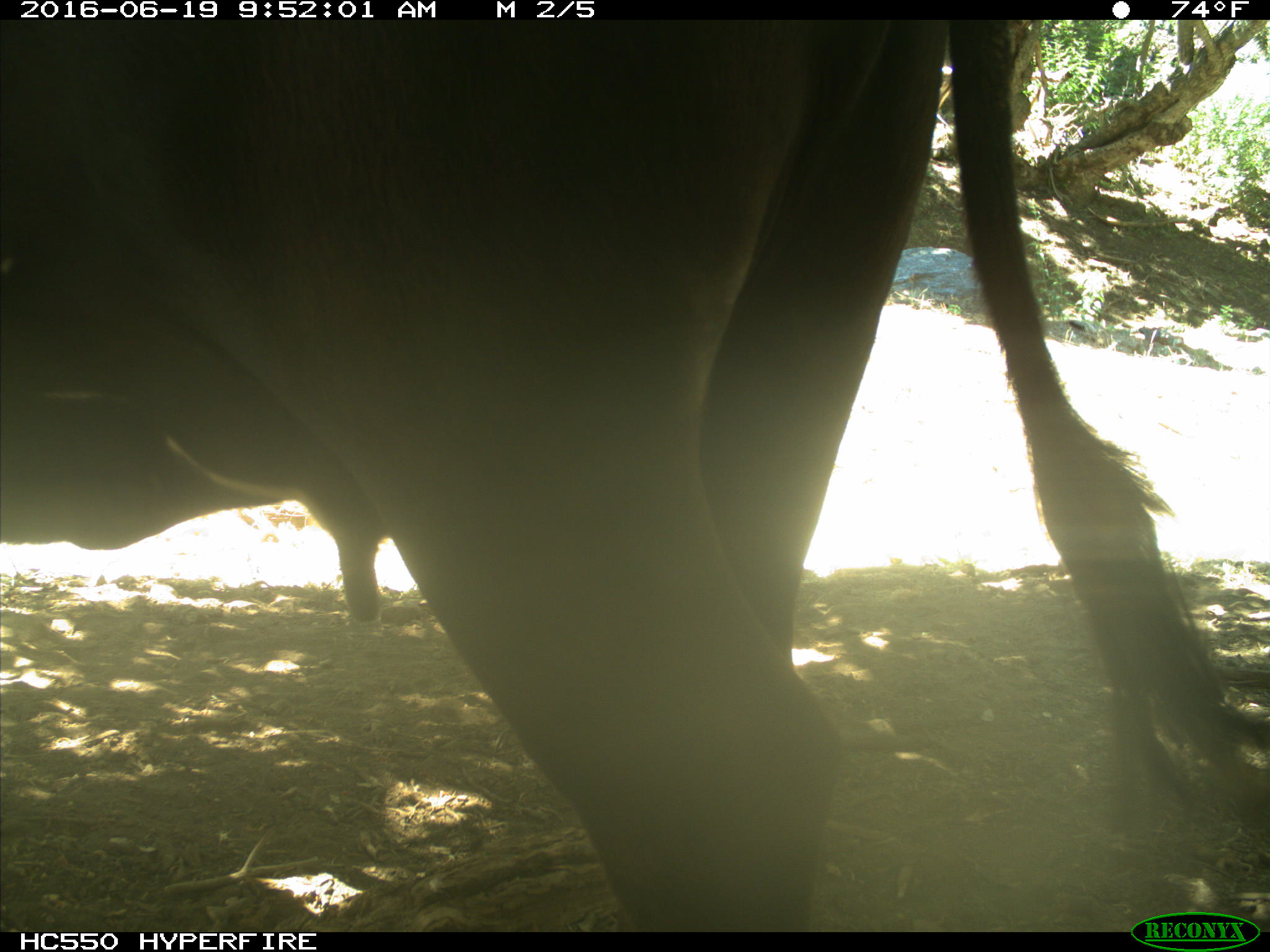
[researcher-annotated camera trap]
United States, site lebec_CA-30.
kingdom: Animalia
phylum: Chordata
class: Mammalia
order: Artiodactyla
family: Bovidae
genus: Bos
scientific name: Bos taurus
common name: domestic cow